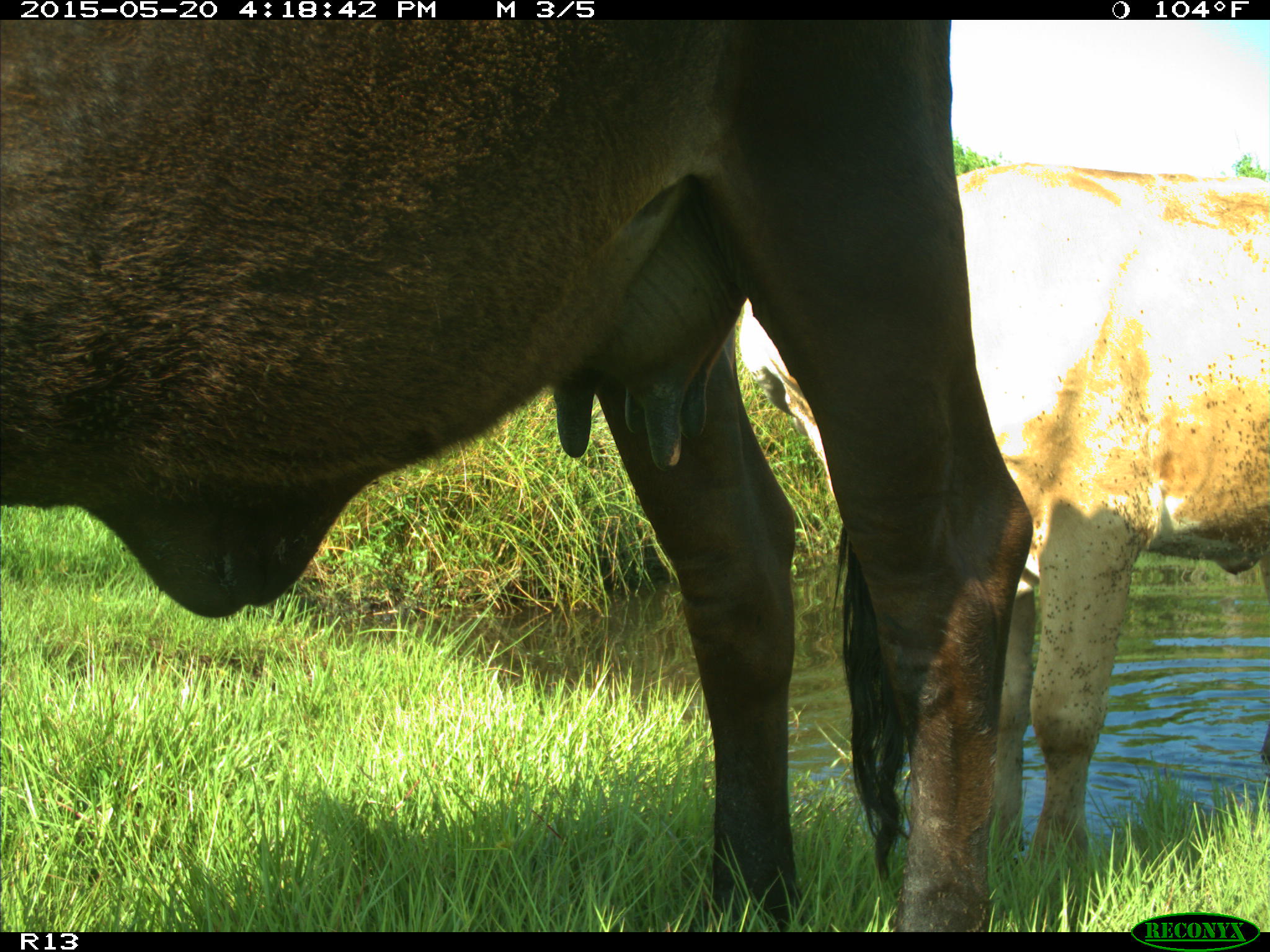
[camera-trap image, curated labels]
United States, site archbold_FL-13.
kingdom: Animalia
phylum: Chordata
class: Mammalia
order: Artiodactyla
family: Bovidae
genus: Bos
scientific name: Bos taurus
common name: domestic cow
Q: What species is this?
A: Bos taurus (domestic cow).